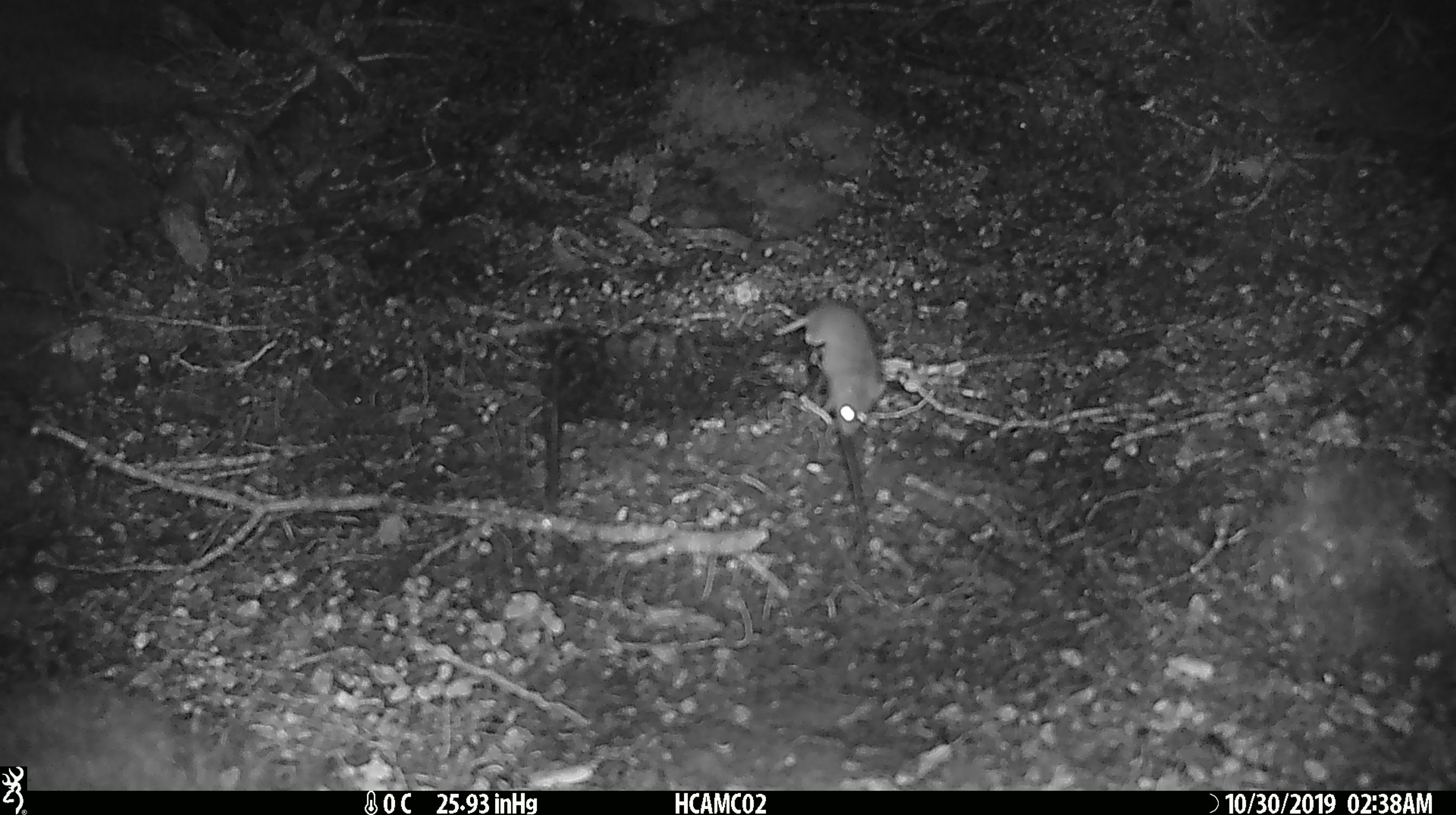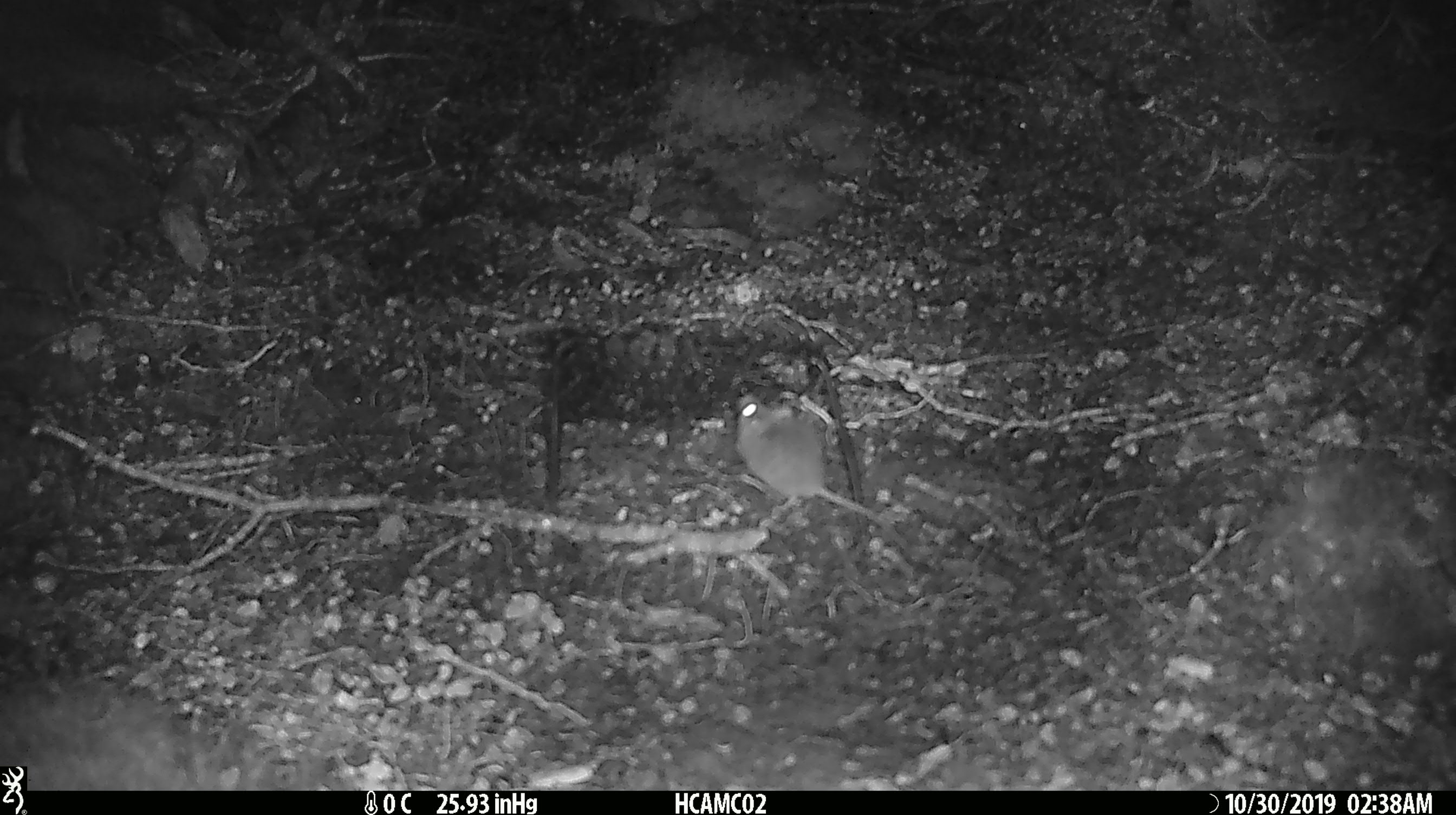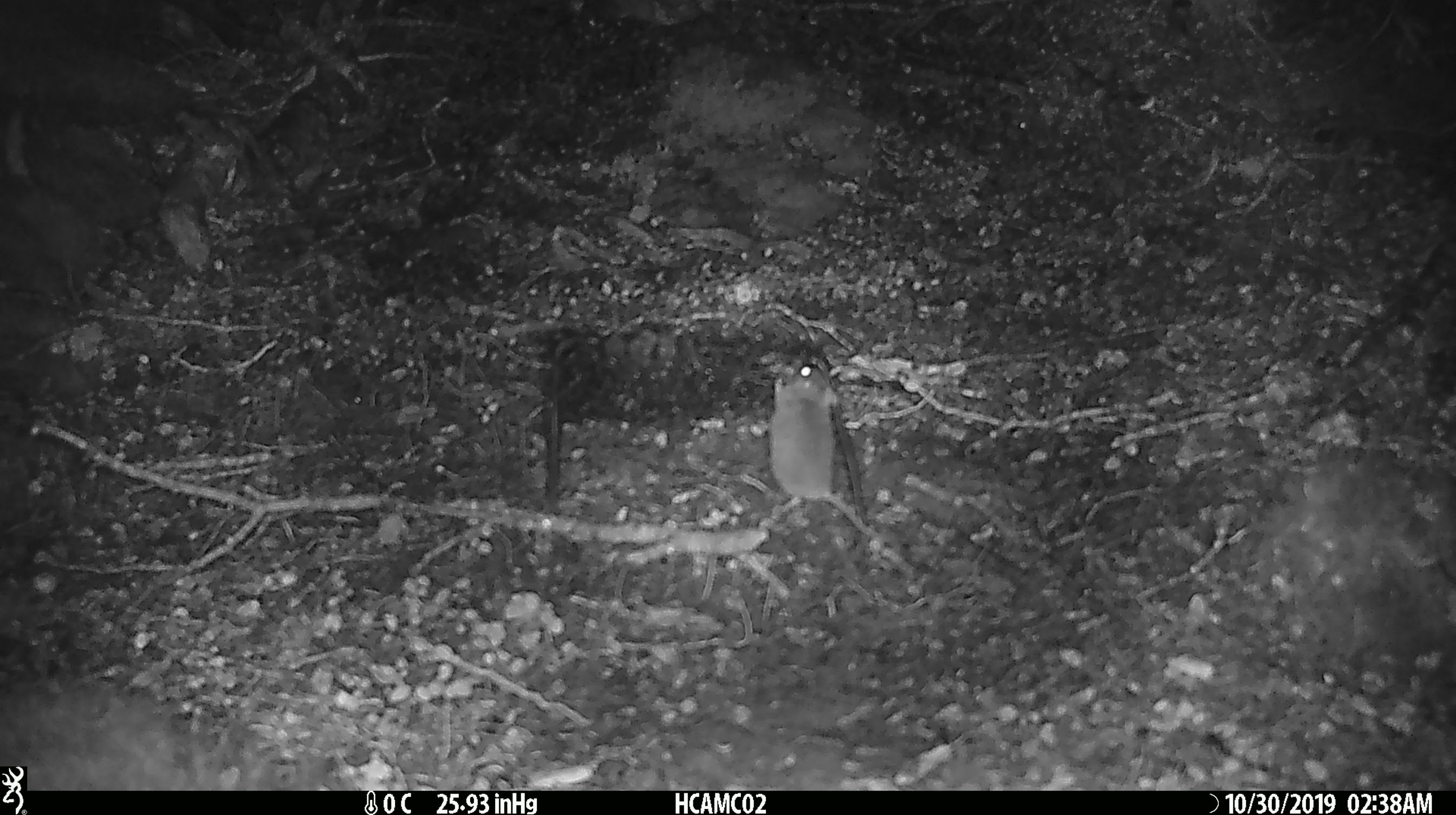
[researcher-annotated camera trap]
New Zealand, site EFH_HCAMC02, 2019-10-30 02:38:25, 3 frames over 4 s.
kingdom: Animalia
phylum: Chordata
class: Mammalia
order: Rodentia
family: Muridae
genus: Mus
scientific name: Mus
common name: mouse